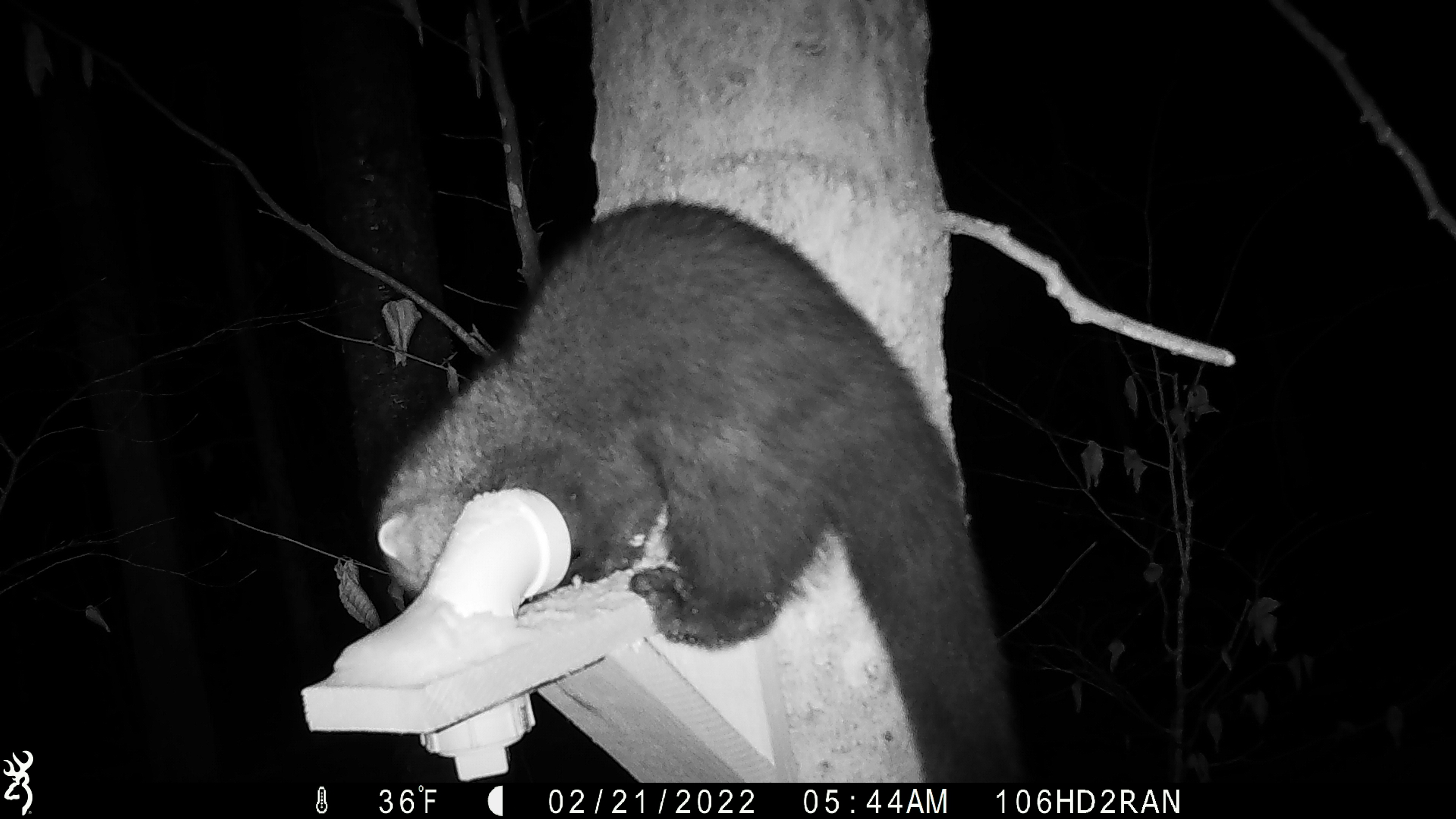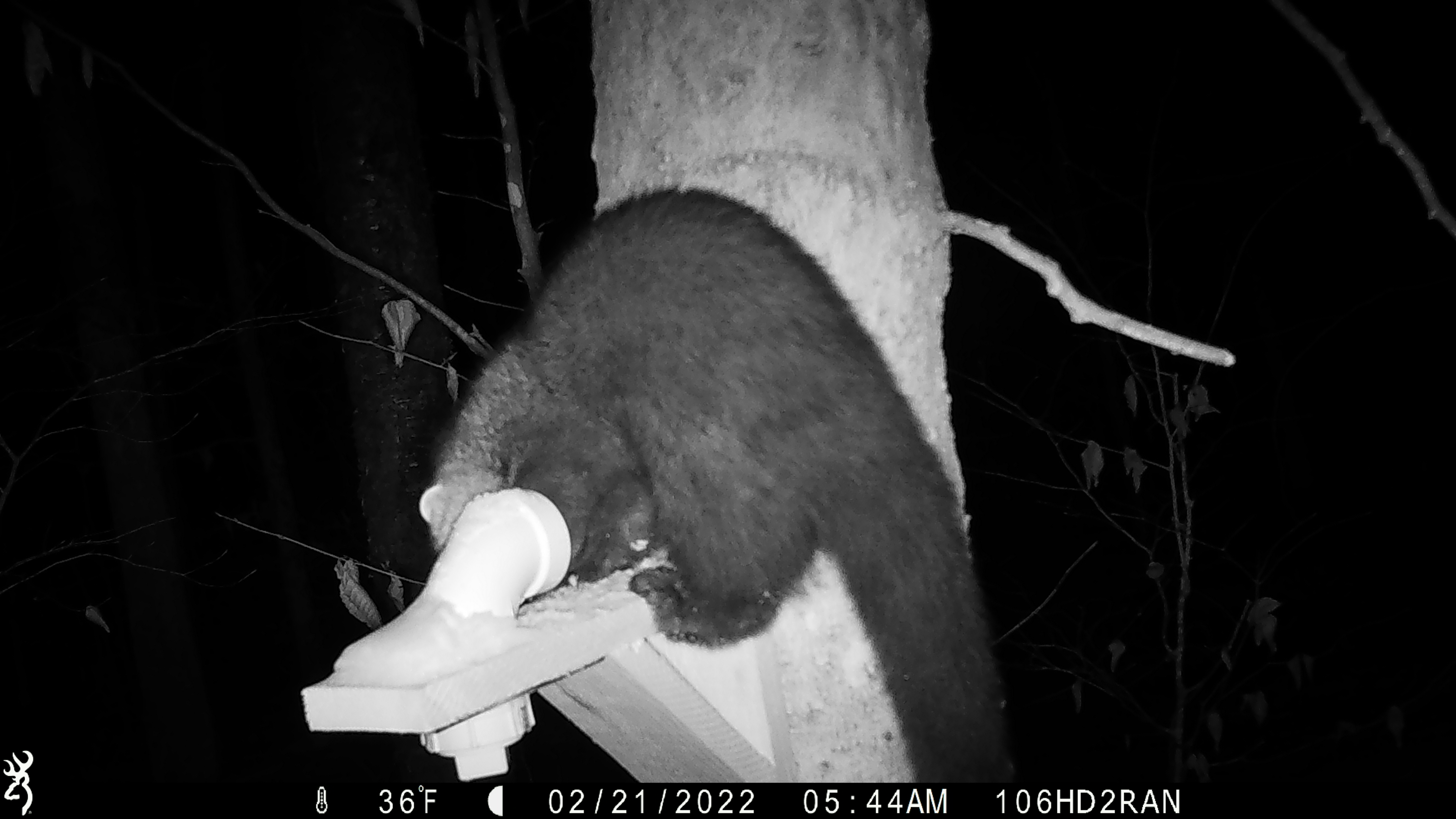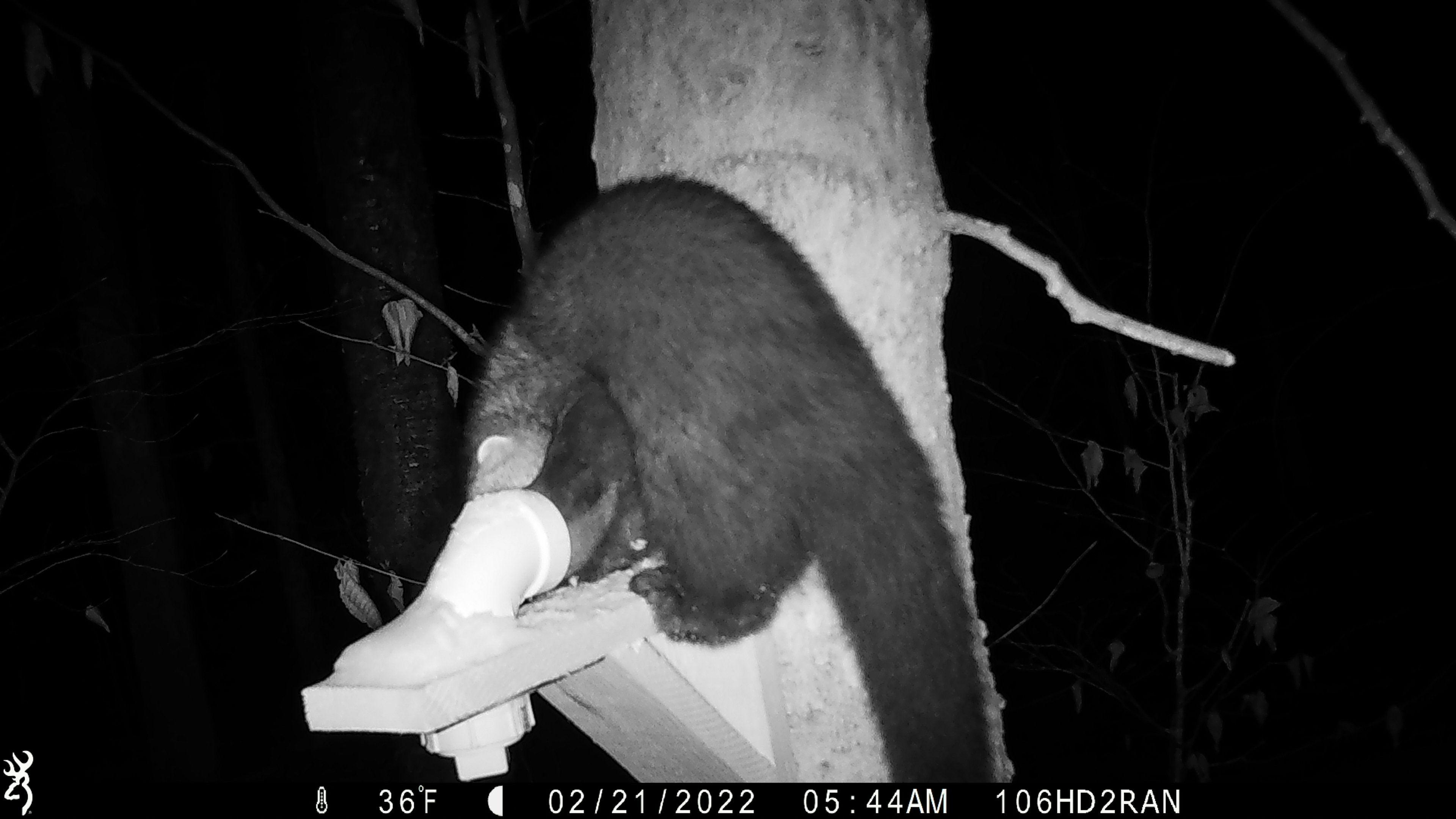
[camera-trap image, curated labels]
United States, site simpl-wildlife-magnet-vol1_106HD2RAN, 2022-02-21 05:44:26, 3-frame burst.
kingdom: Animalia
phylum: Chordata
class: Mammalia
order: Carnivora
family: Mustelidae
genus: Pekania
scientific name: Pekania pennanti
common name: fisher